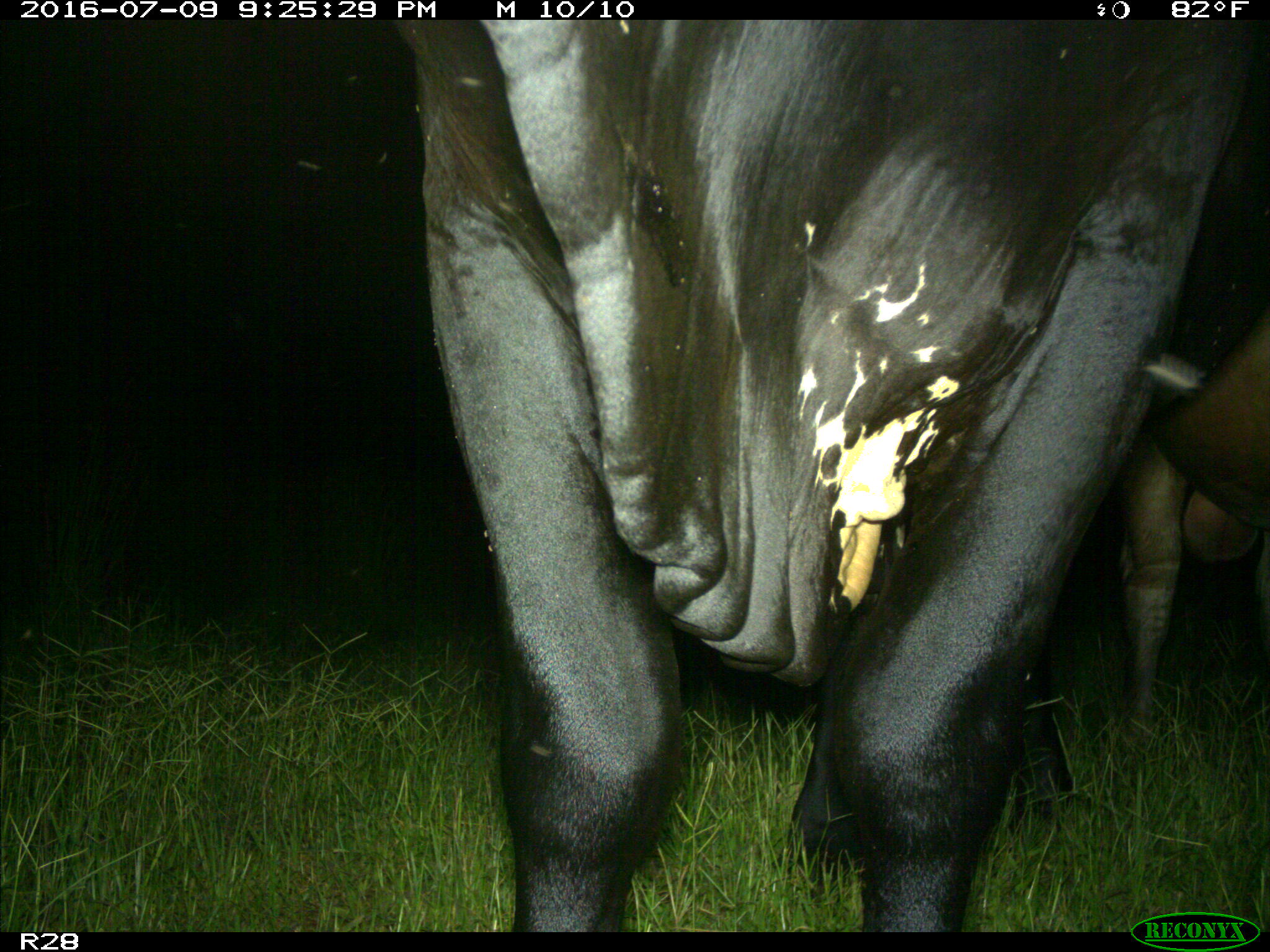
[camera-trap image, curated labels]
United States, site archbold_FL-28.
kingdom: Animalia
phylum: Chordata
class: Mammalia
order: Artiodactyla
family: Bovidae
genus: Bos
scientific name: Bos taurus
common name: domestic cow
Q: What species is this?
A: Bos taurus (domestic cow).